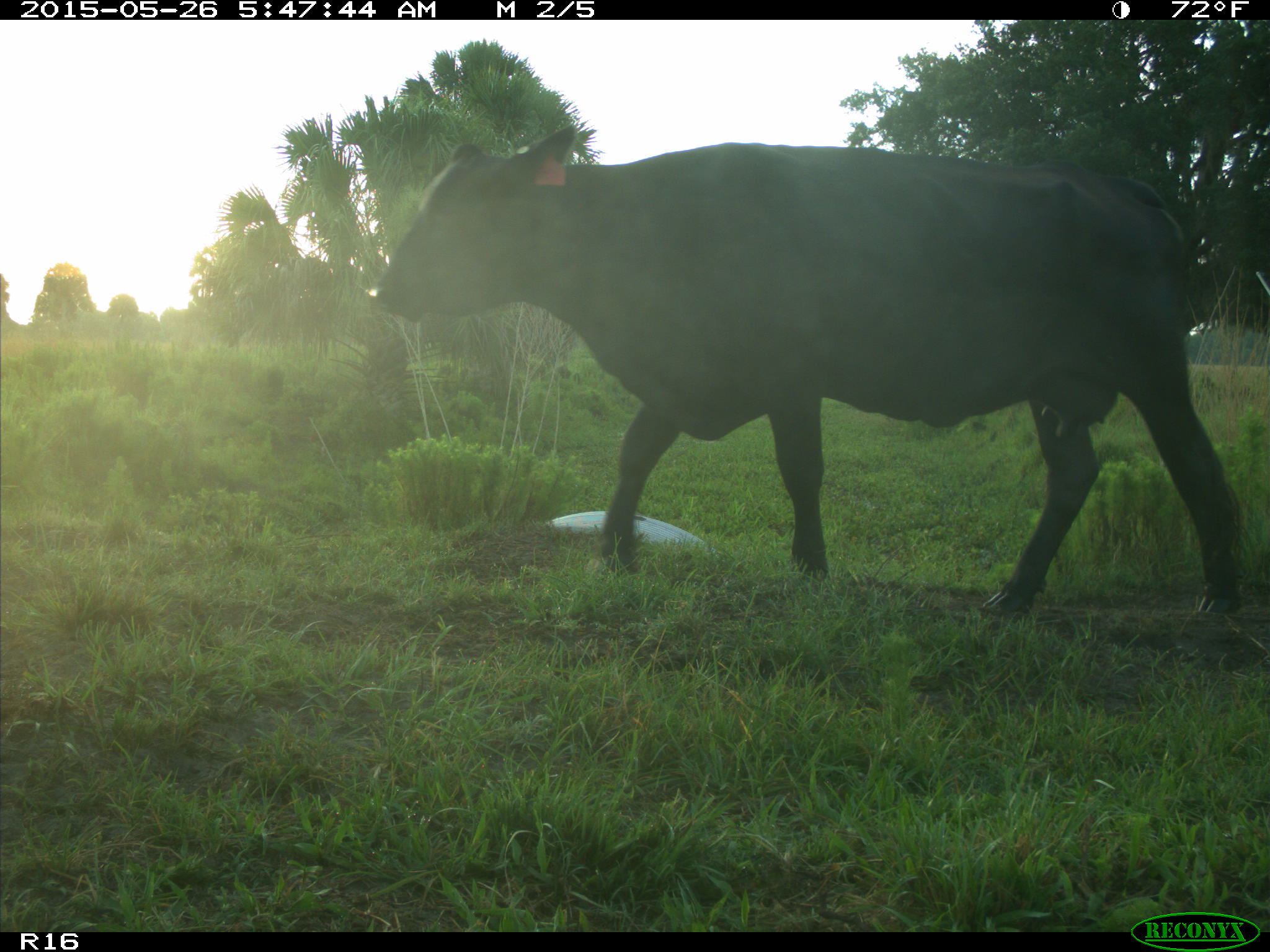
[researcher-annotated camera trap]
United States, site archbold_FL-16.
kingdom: Animalia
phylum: Chordata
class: Mammalia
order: Artiodactyla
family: Bovidae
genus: Bos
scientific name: Bos taurus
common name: domestic cow